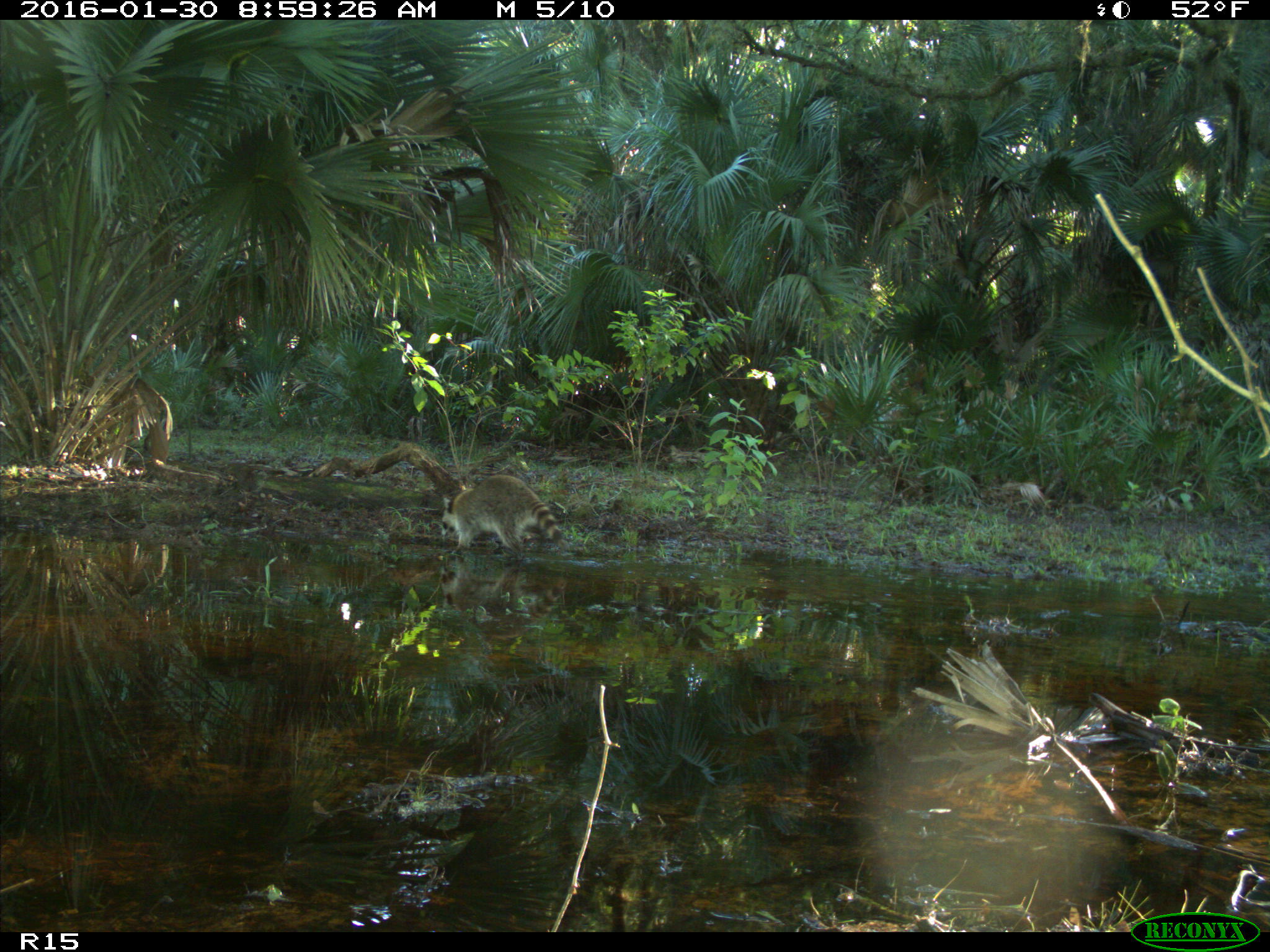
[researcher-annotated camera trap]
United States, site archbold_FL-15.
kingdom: Animalia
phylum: Chordata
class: Mammalia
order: Carnivora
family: Procyonidae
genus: Procyon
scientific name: Procyon lotor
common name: common raccoon